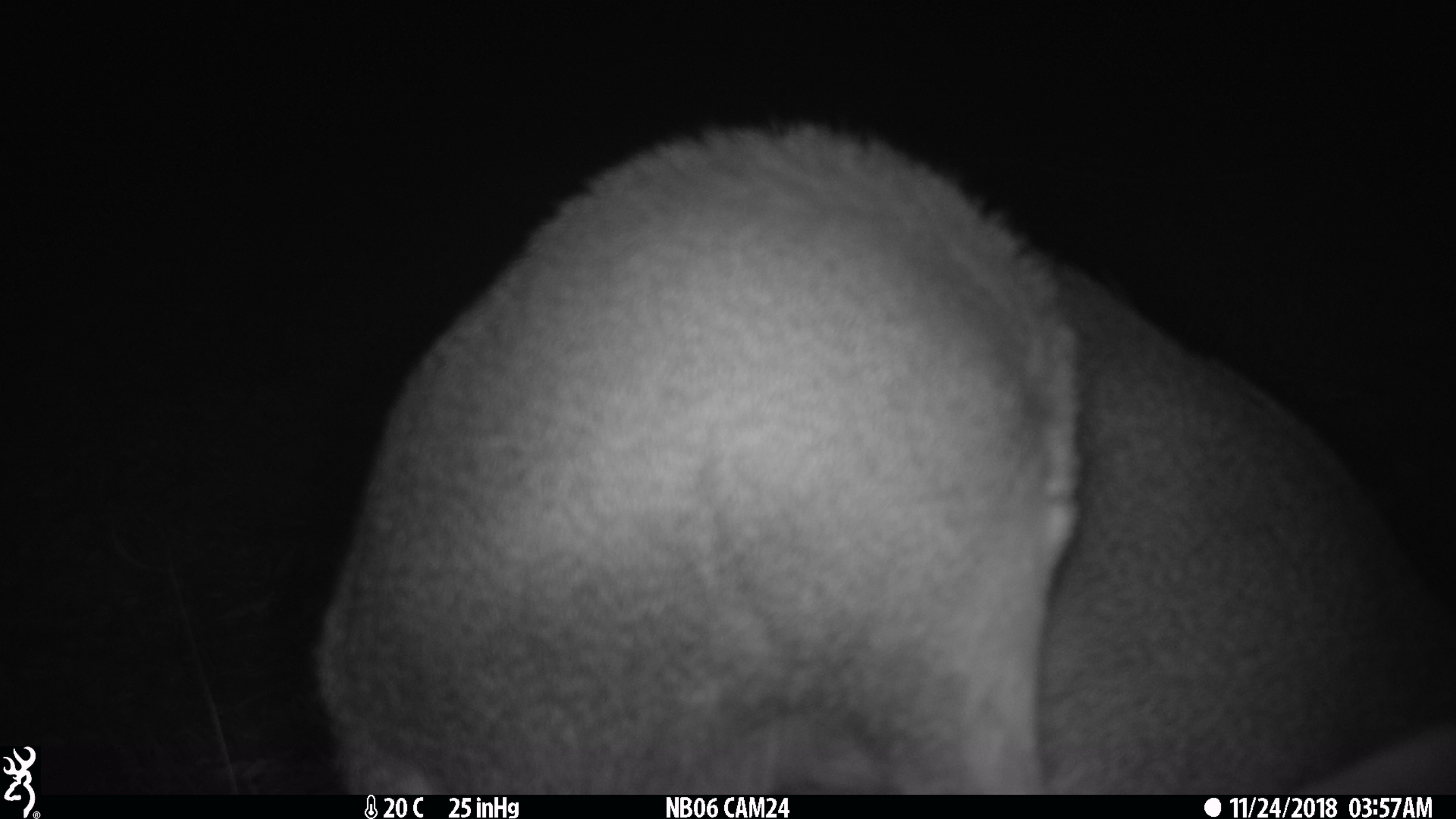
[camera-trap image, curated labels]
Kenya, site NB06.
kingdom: Animalia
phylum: Chordata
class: Mammalia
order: Artiodactyla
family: Bovidae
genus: Madoqua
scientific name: Madoqua kirkii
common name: kirk's dik-dik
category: dikdik